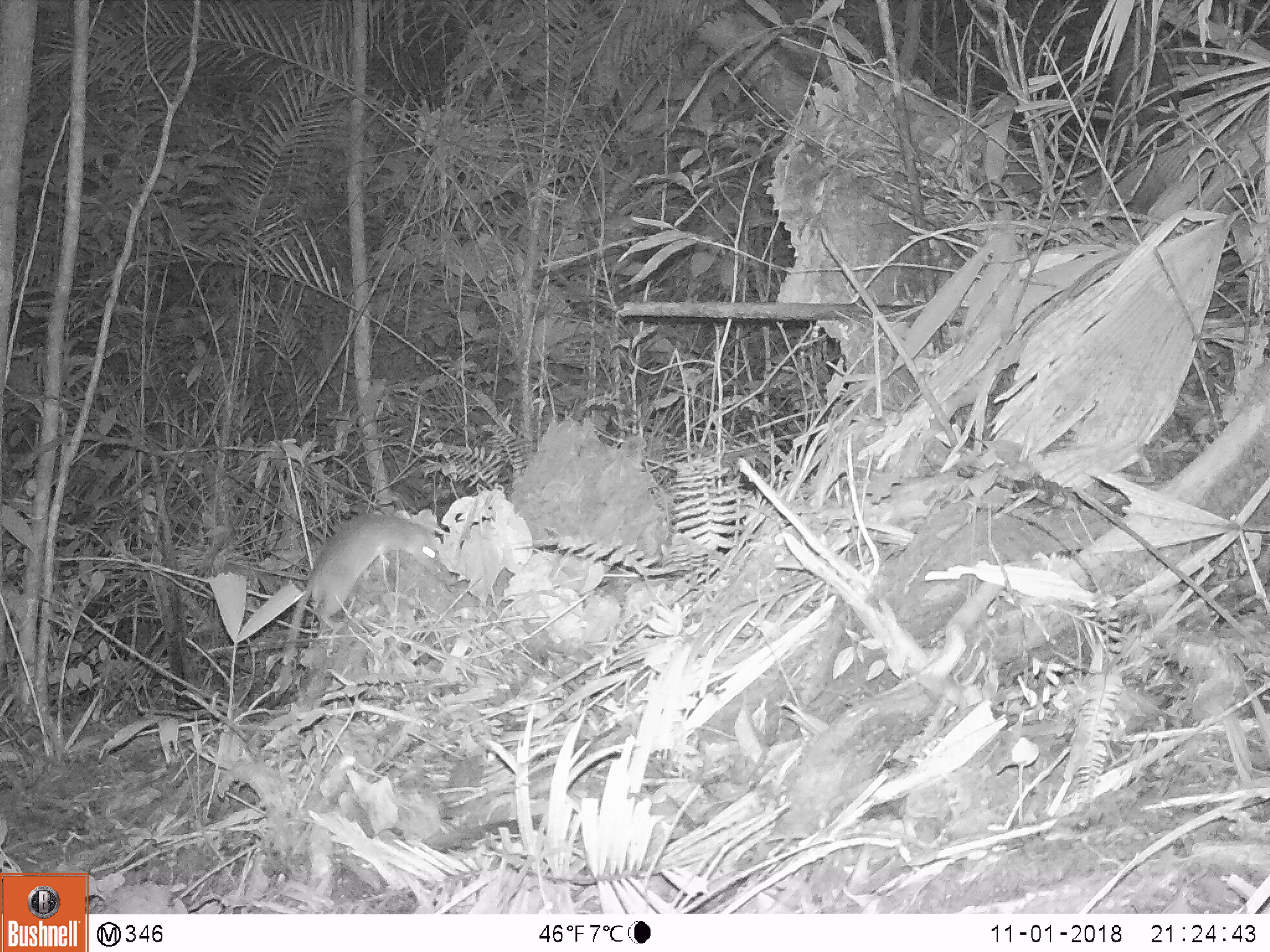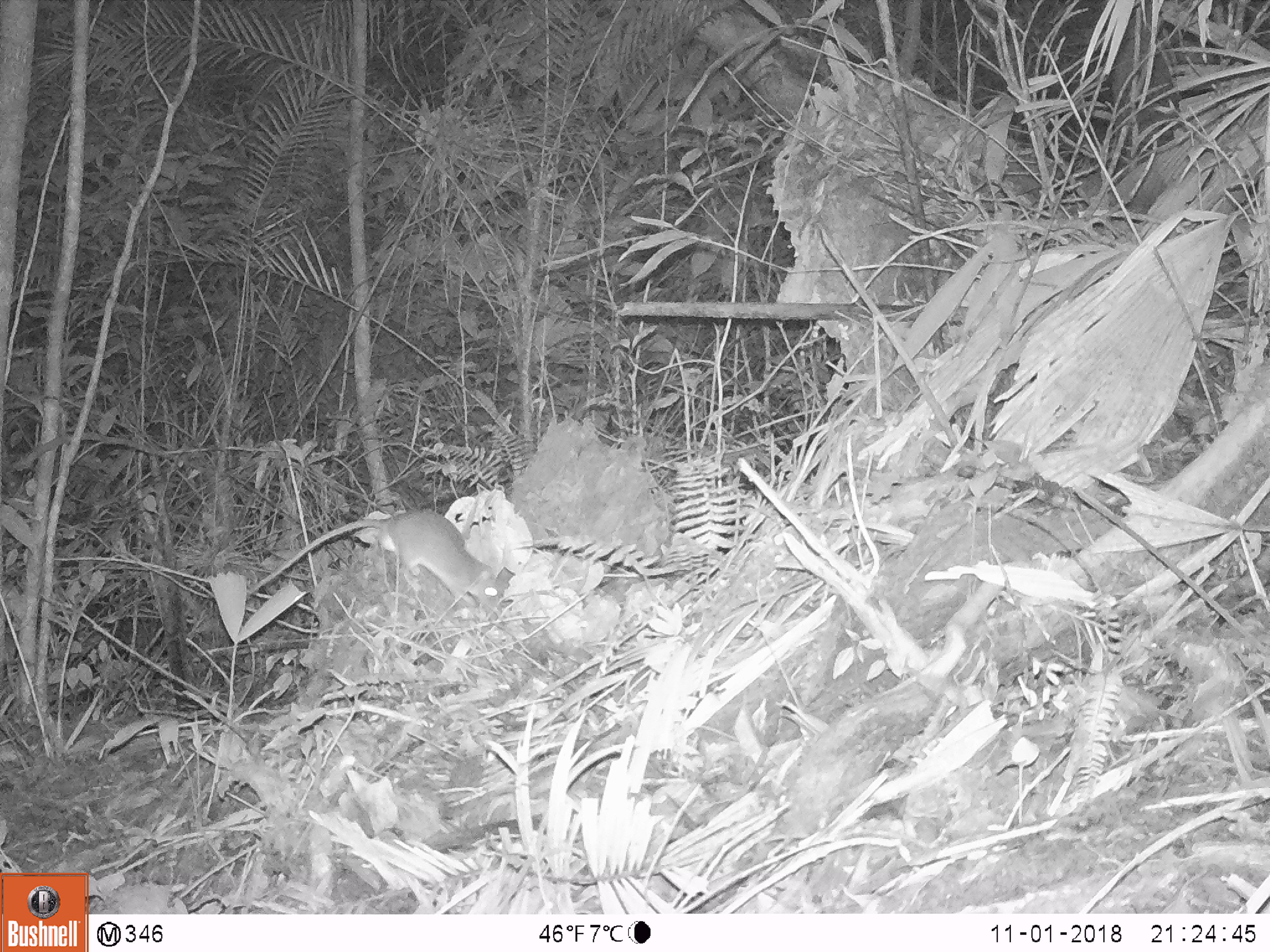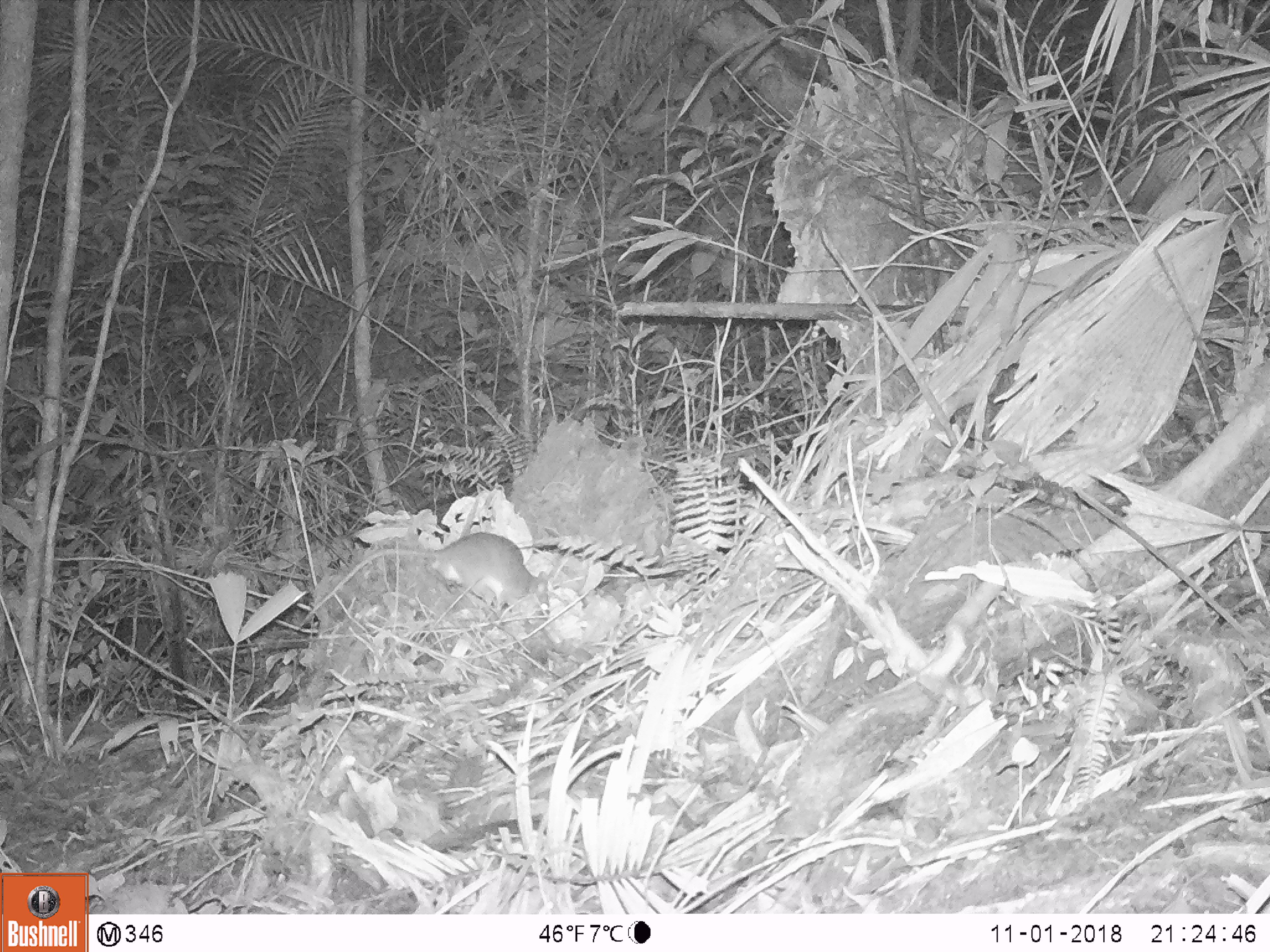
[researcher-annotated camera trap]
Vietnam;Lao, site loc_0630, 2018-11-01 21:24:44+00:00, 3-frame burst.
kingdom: Animalia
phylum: Chordata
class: Mammalia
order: Rodentia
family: Muridae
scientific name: Muridae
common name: old-world mice and rats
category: unidentified murid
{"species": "unidentified murid (old-world mice and rats) (Muridae)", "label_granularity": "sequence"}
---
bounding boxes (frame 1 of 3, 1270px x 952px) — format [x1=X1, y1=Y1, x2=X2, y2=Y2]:
unidentified murid: [x1=281, y1=509, x2=443, y2=672]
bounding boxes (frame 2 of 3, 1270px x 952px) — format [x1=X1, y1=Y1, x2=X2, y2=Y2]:
unidentified murid: [x1=245, y1=506, x2=502, y2=616]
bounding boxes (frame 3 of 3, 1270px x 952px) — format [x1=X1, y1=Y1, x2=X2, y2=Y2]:
unidentified murid: [x1=291, y1=529, x2=553, y2=628]